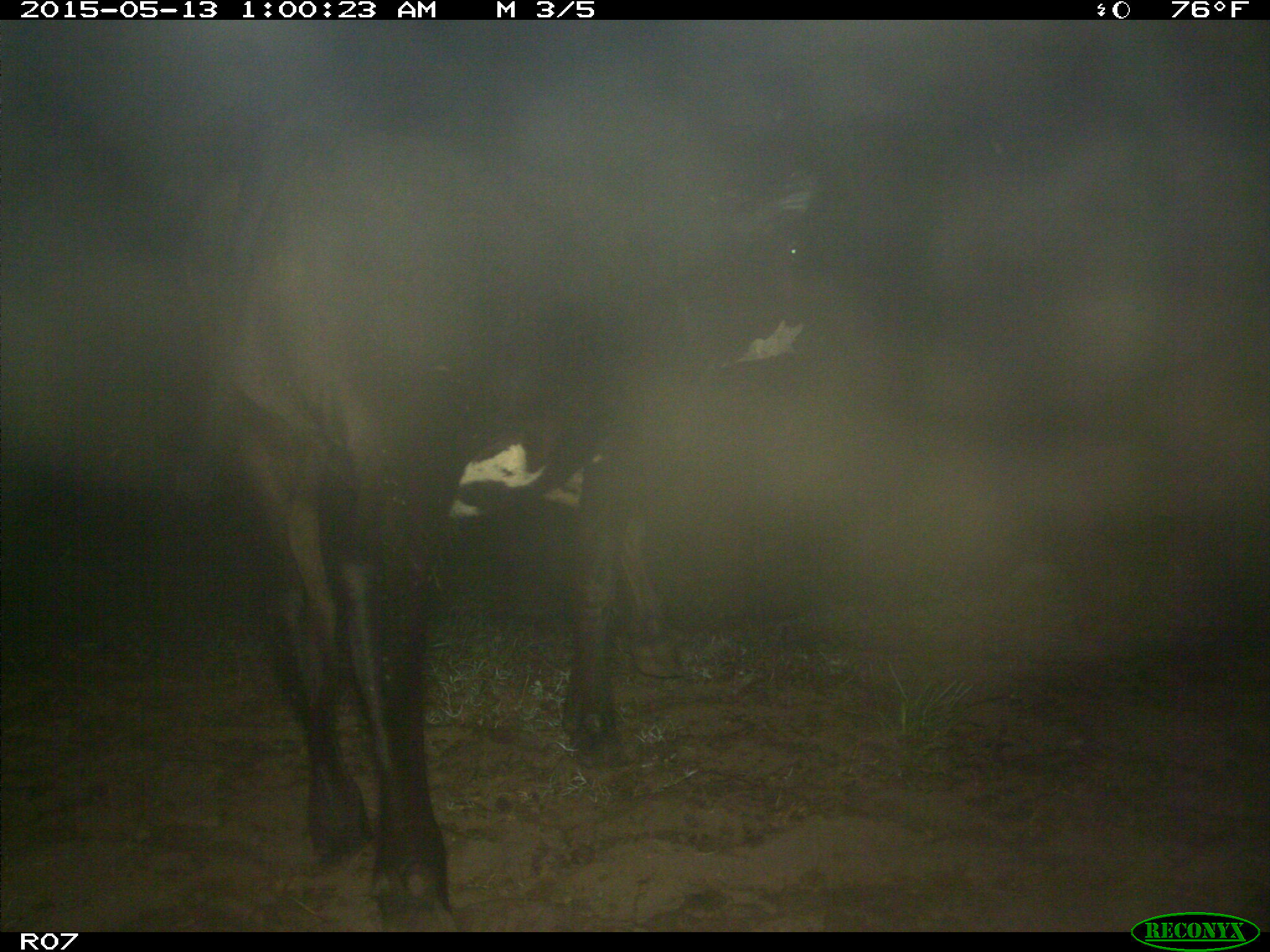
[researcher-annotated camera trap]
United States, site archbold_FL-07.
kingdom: Animalia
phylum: Chordata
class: Mammalia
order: Artiodactyla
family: Bovidae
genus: Bos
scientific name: Bos taurus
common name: domestic cow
Bos taurus (domestic cow).